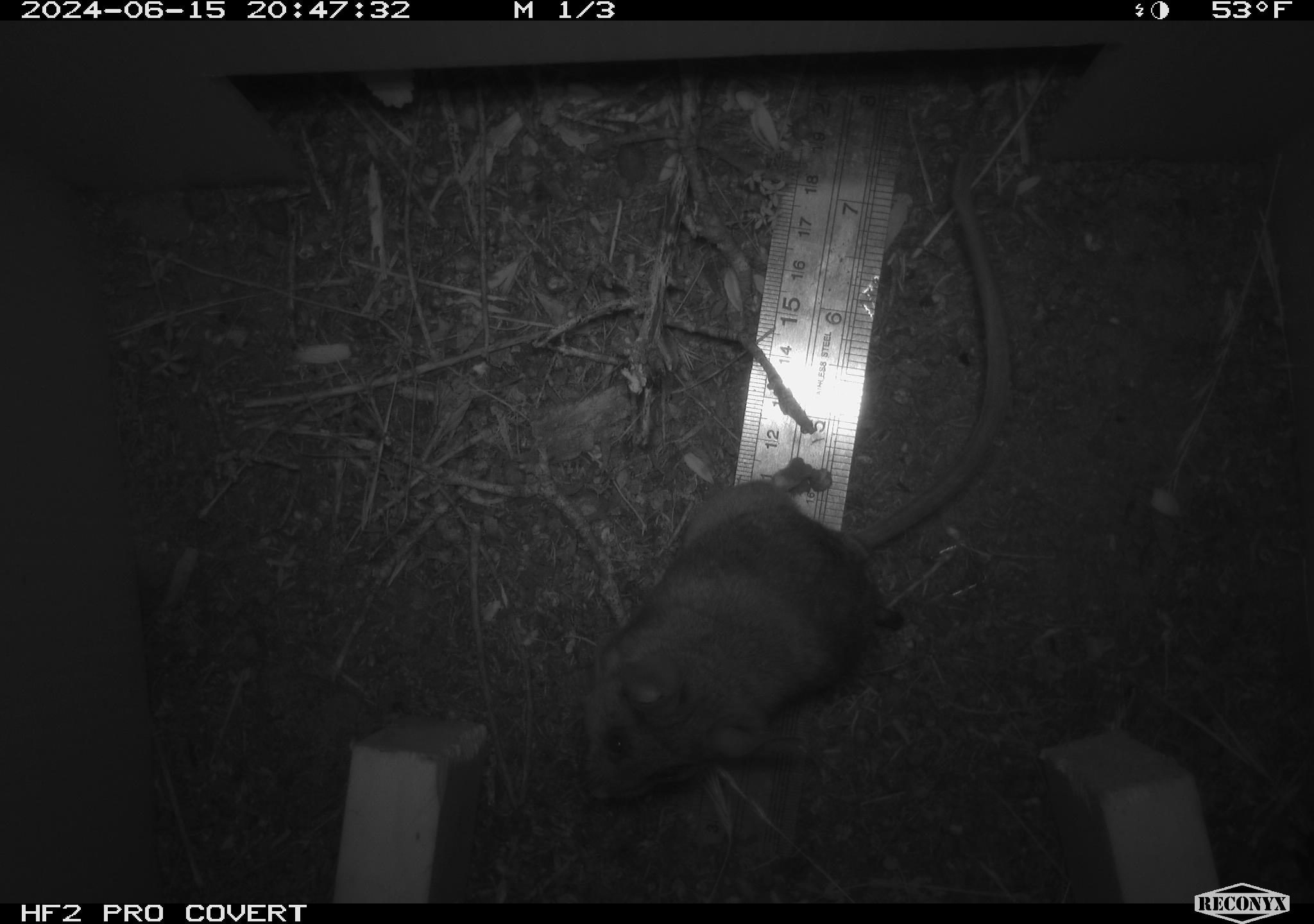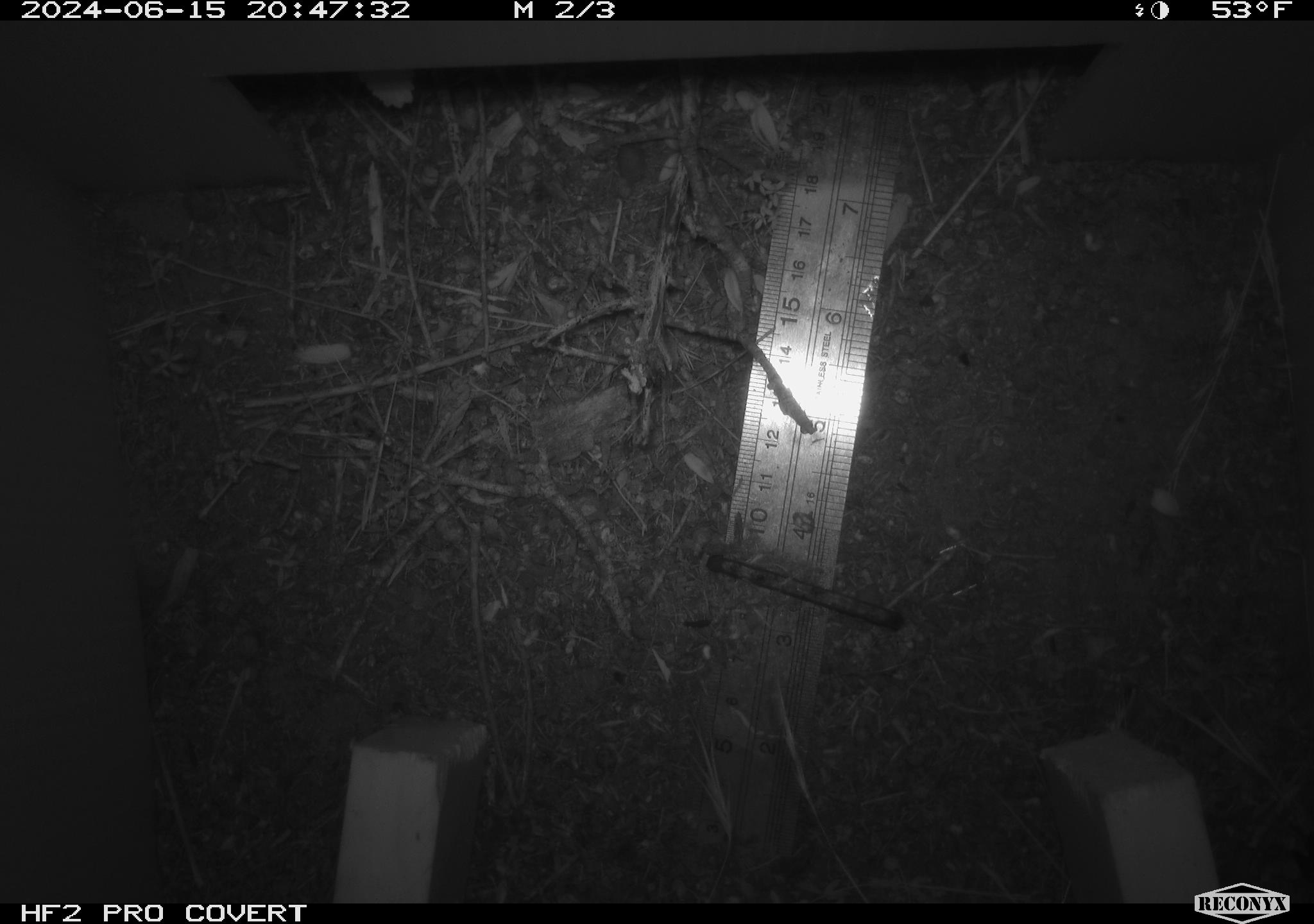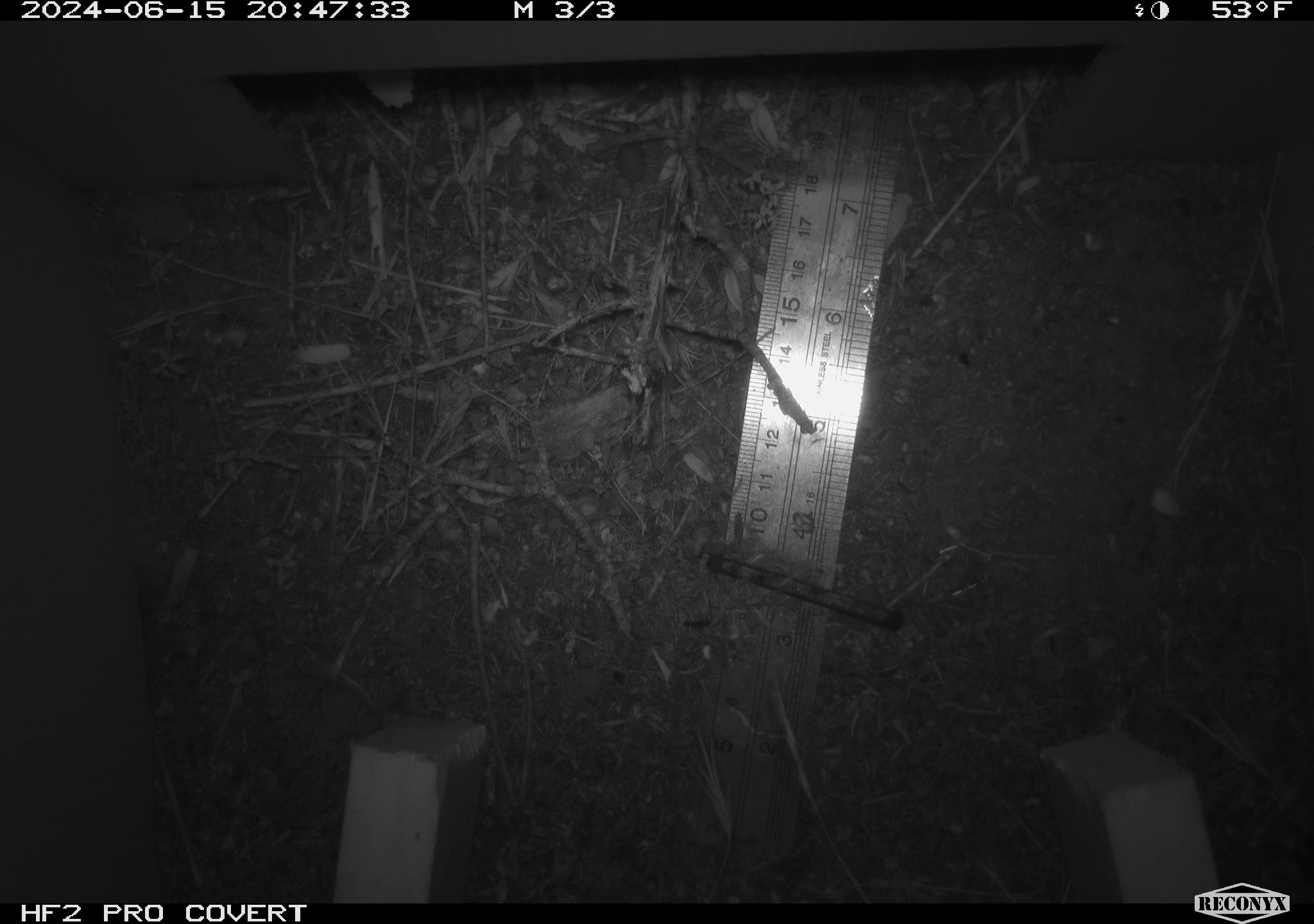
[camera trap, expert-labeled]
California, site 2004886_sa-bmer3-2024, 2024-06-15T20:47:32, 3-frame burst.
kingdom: Animalia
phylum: Chordata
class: Mammalia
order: Rodentia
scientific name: Rodentia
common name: mouse species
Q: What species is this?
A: Mouse species (Rodentia).